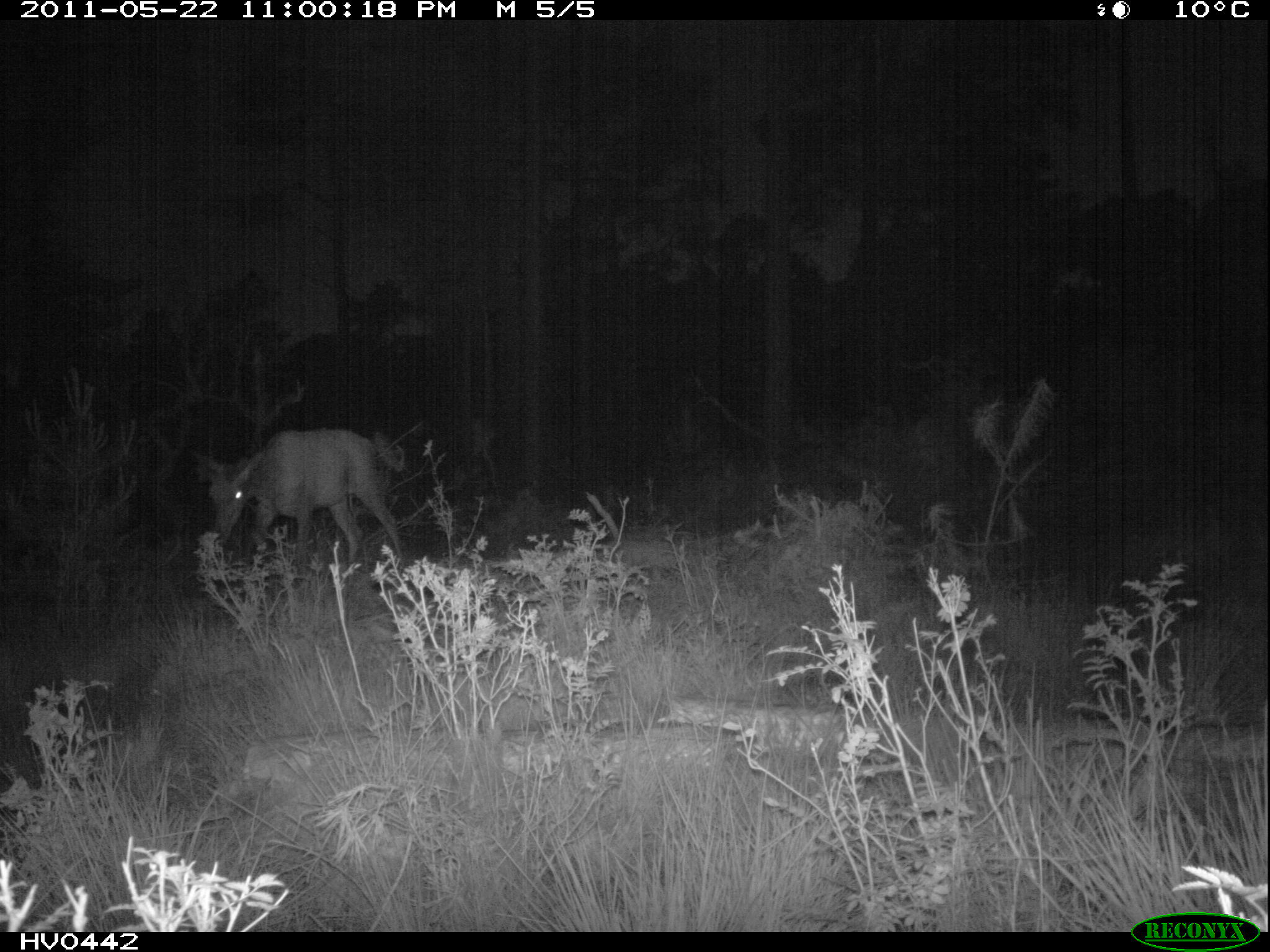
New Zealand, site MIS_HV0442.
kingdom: Animalia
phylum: Chordata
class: Mammalia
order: Artiodactyla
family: Cervidae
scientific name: Cervidae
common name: deer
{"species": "deer (Cervidae)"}